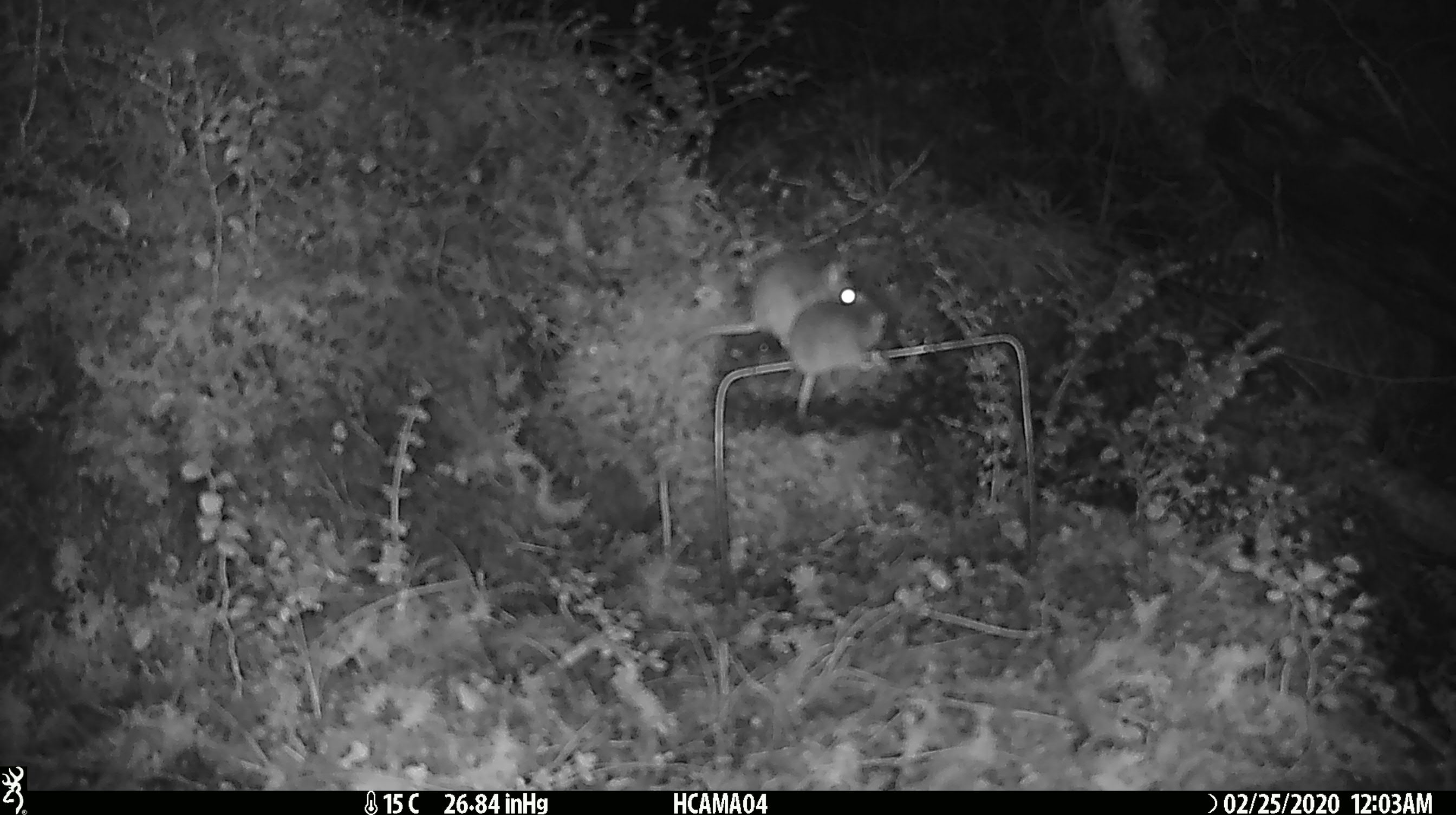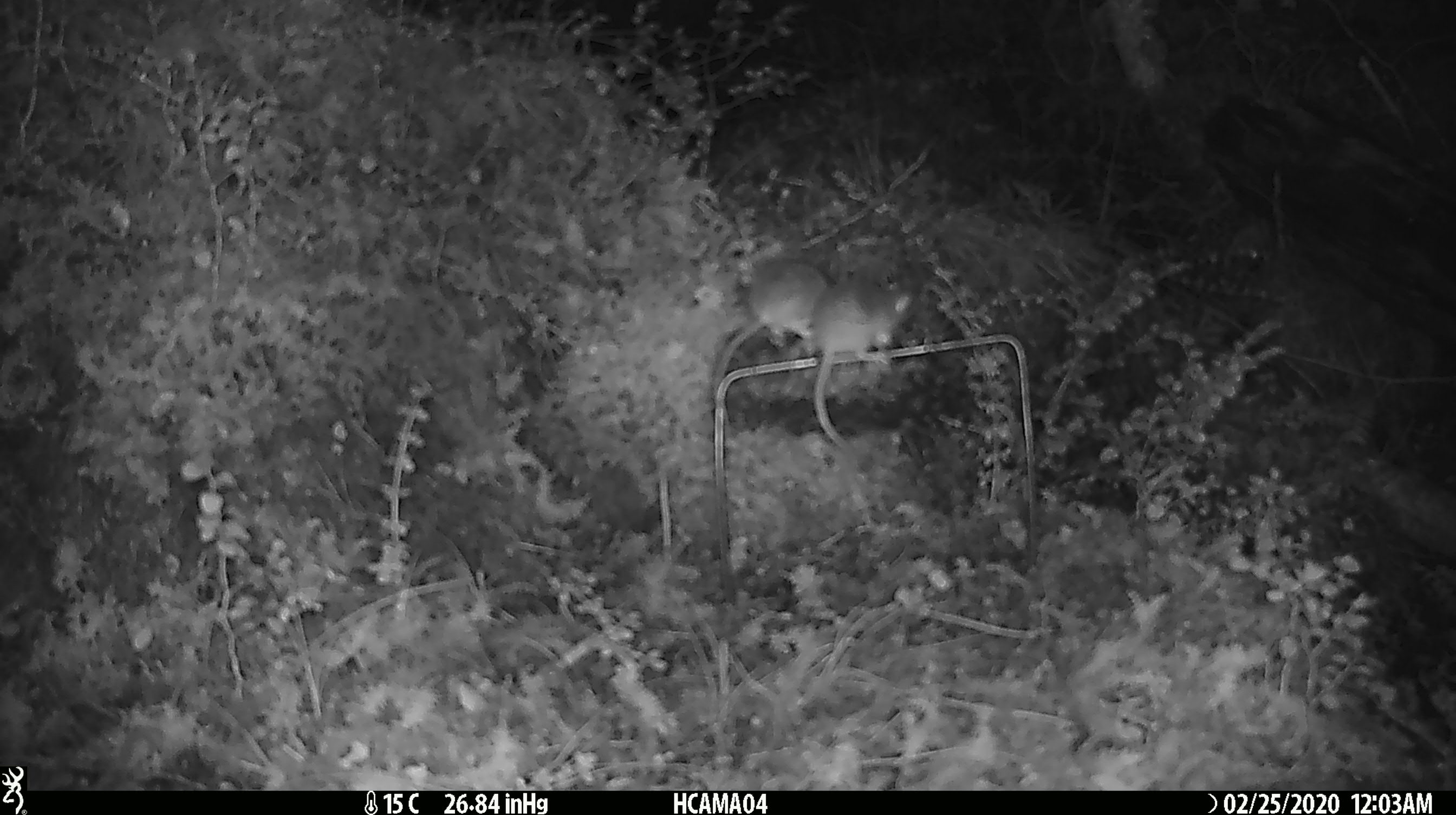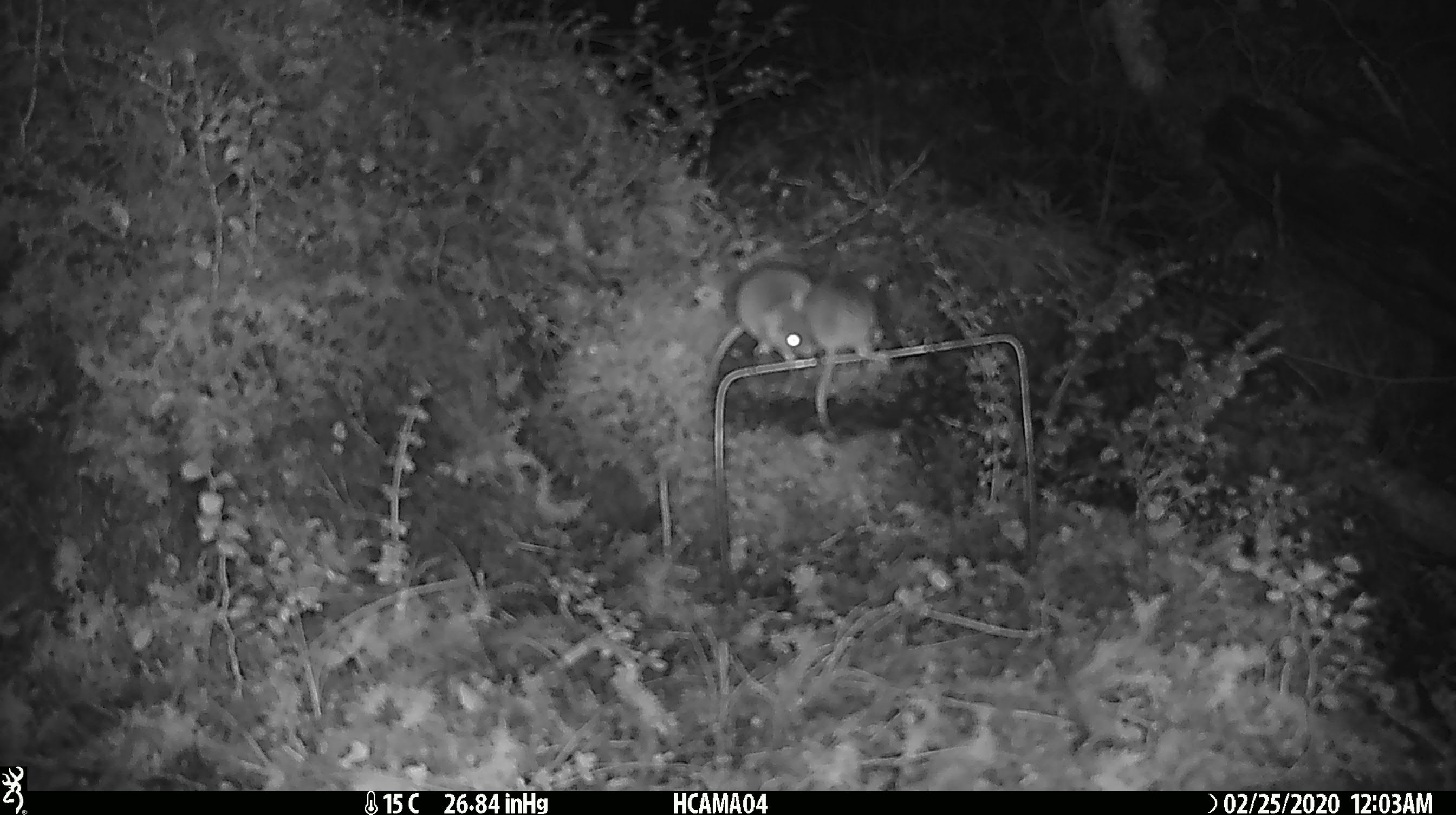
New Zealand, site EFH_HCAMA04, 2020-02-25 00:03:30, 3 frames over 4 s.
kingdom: Animalia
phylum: Chordata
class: Mammalia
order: Rodentia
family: Muridae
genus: Mus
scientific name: Mus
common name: mouse